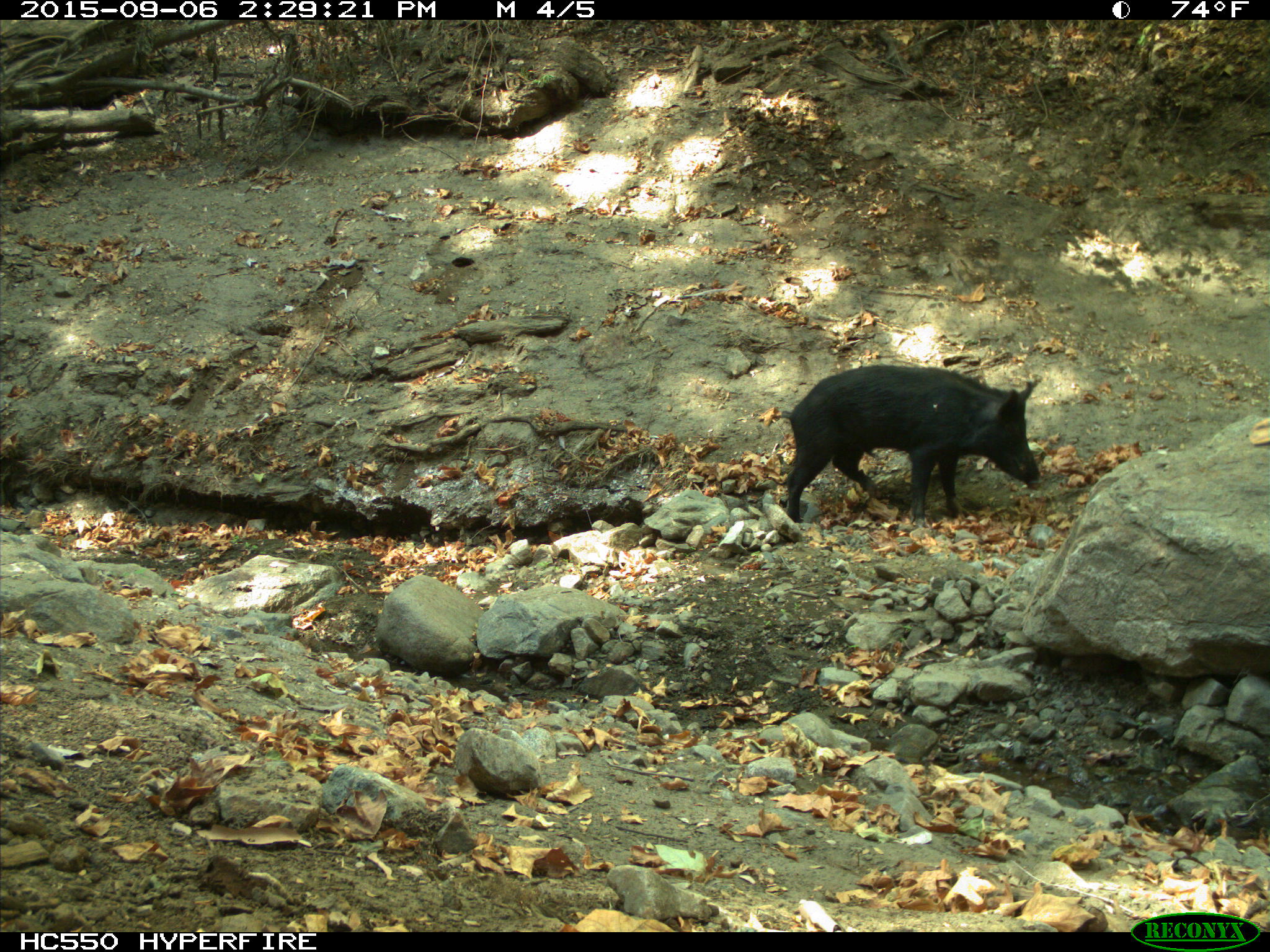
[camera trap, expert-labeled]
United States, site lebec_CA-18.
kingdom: Animalia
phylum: Chordata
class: Mammalia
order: Artiodactyla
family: Suidae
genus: Sus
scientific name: Sus scrofa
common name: wild boar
Sus scrofa (wild boar).